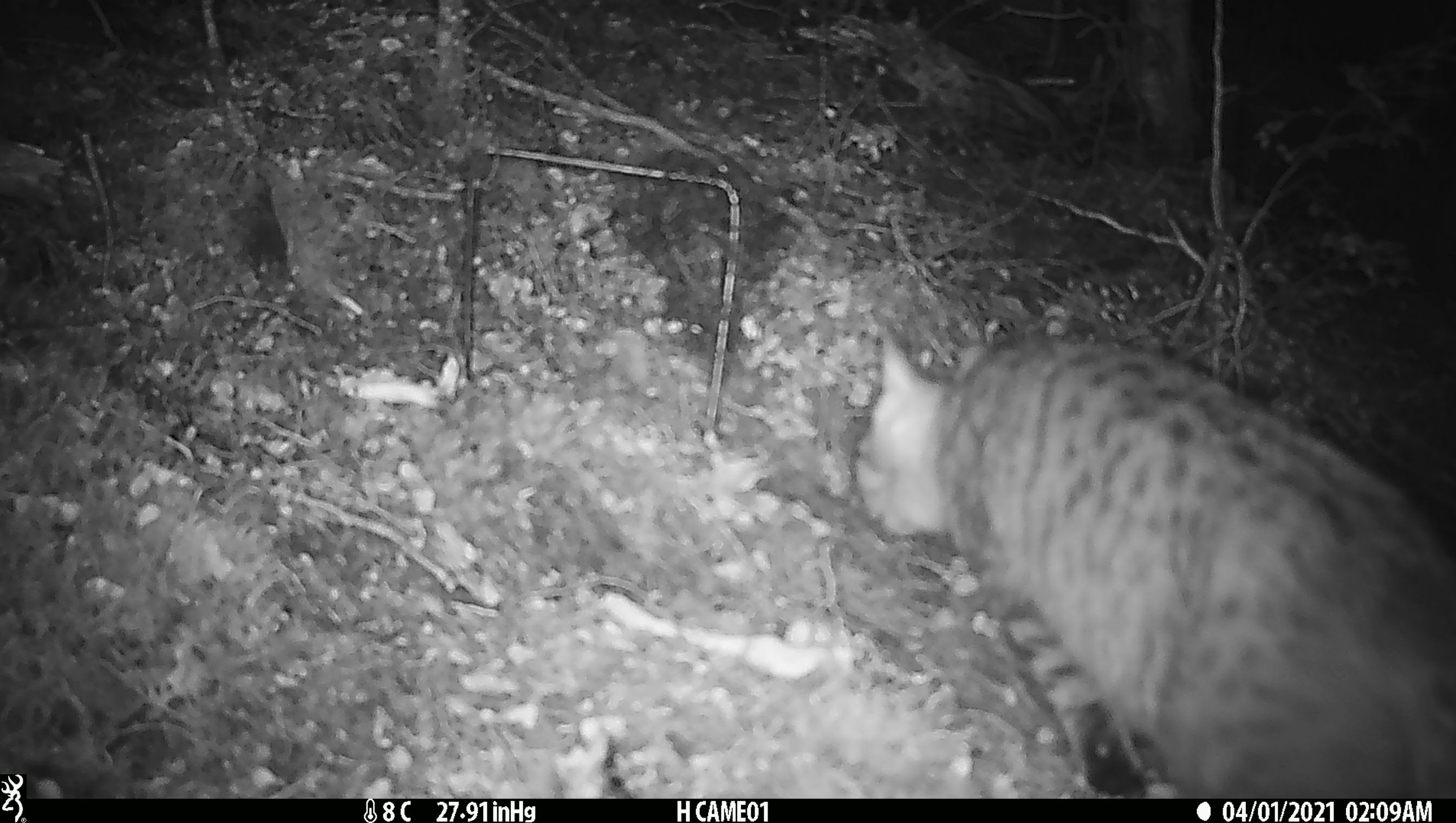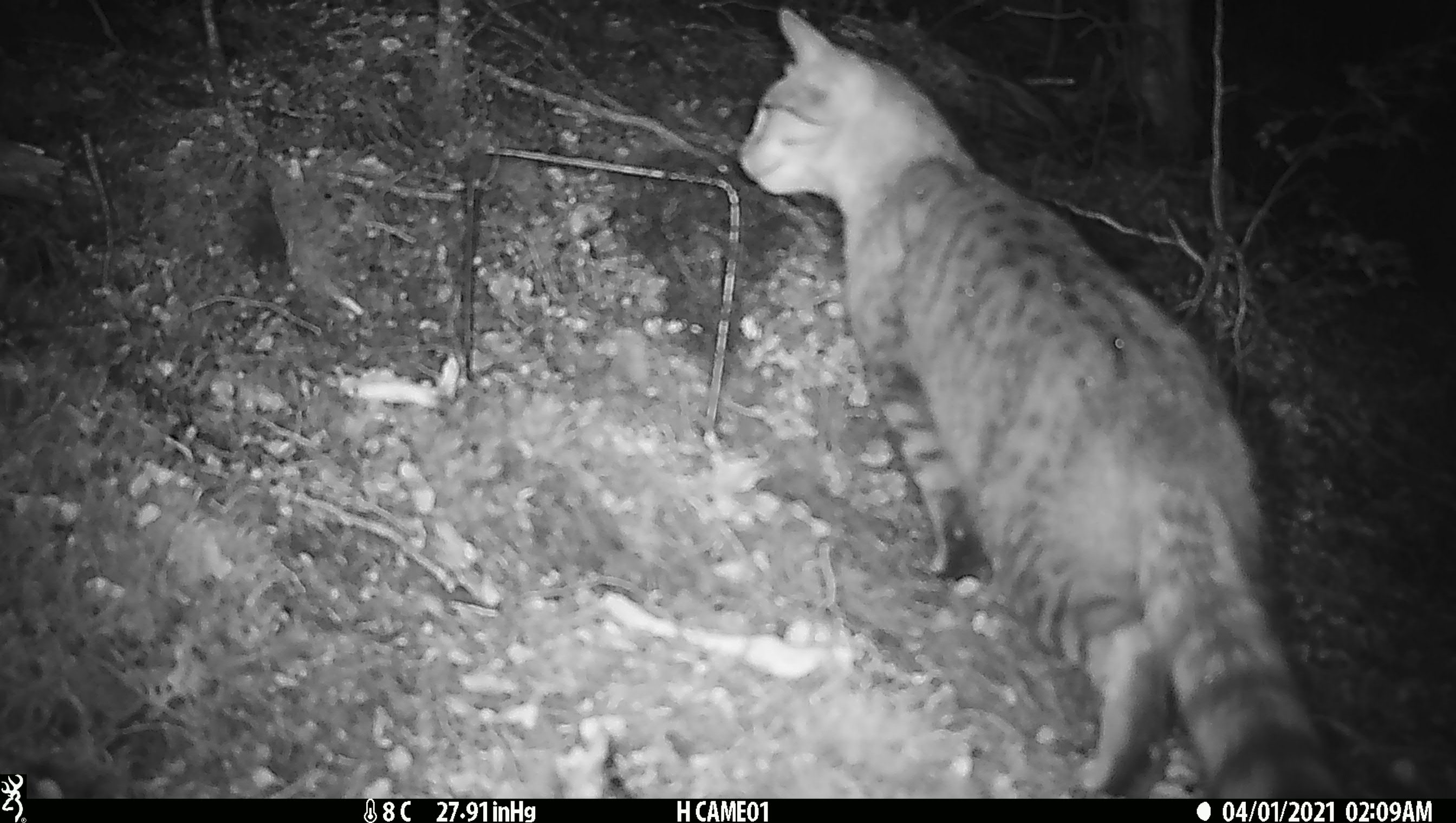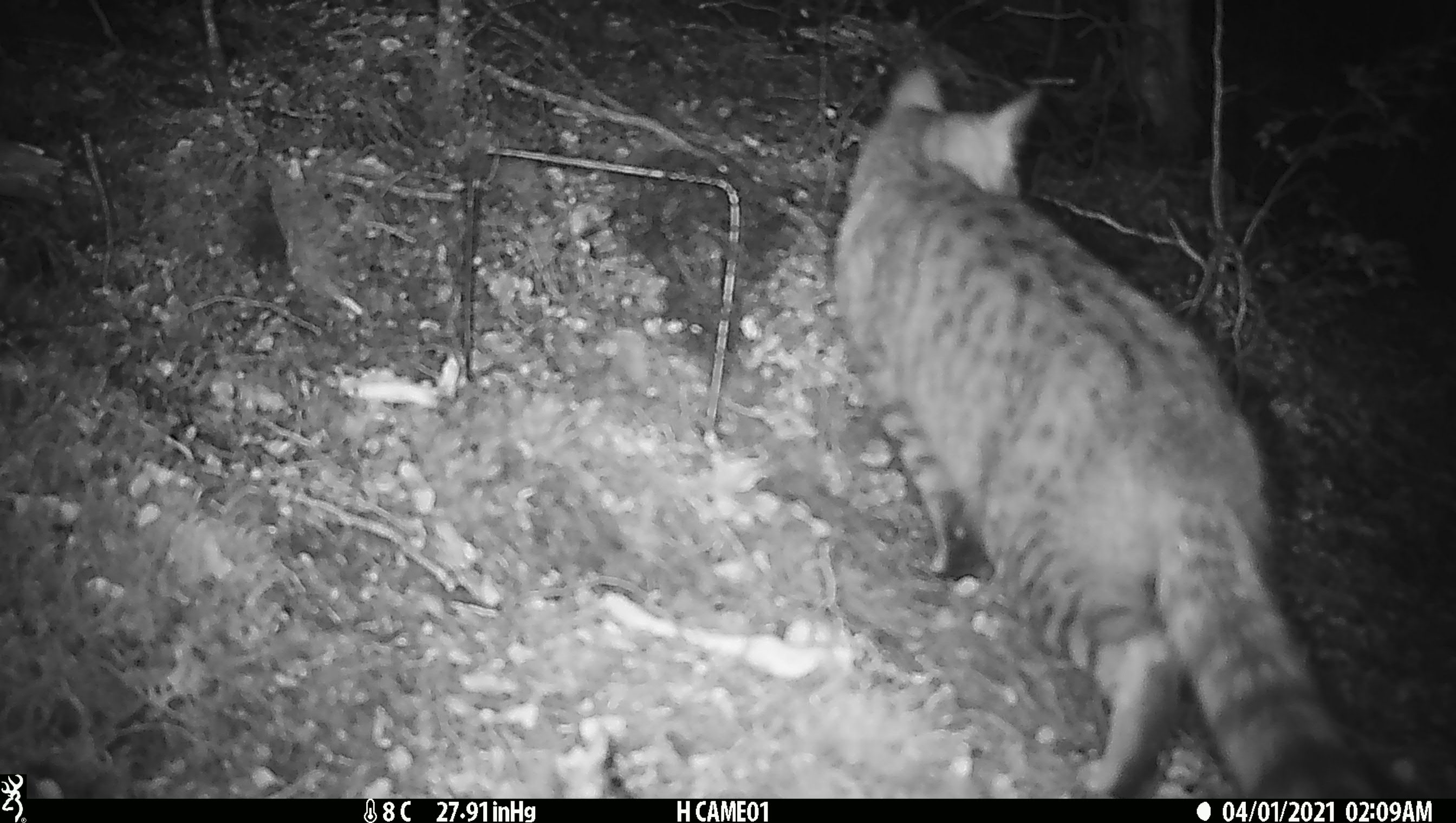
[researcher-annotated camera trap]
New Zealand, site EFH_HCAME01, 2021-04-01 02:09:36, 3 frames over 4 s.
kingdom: Animalia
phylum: Chordata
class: Mammalia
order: Carnivora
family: Felidae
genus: Felis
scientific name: Felis catus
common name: domestic cat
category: cat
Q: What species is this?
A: Cat (domestic cat) (Felis catus).